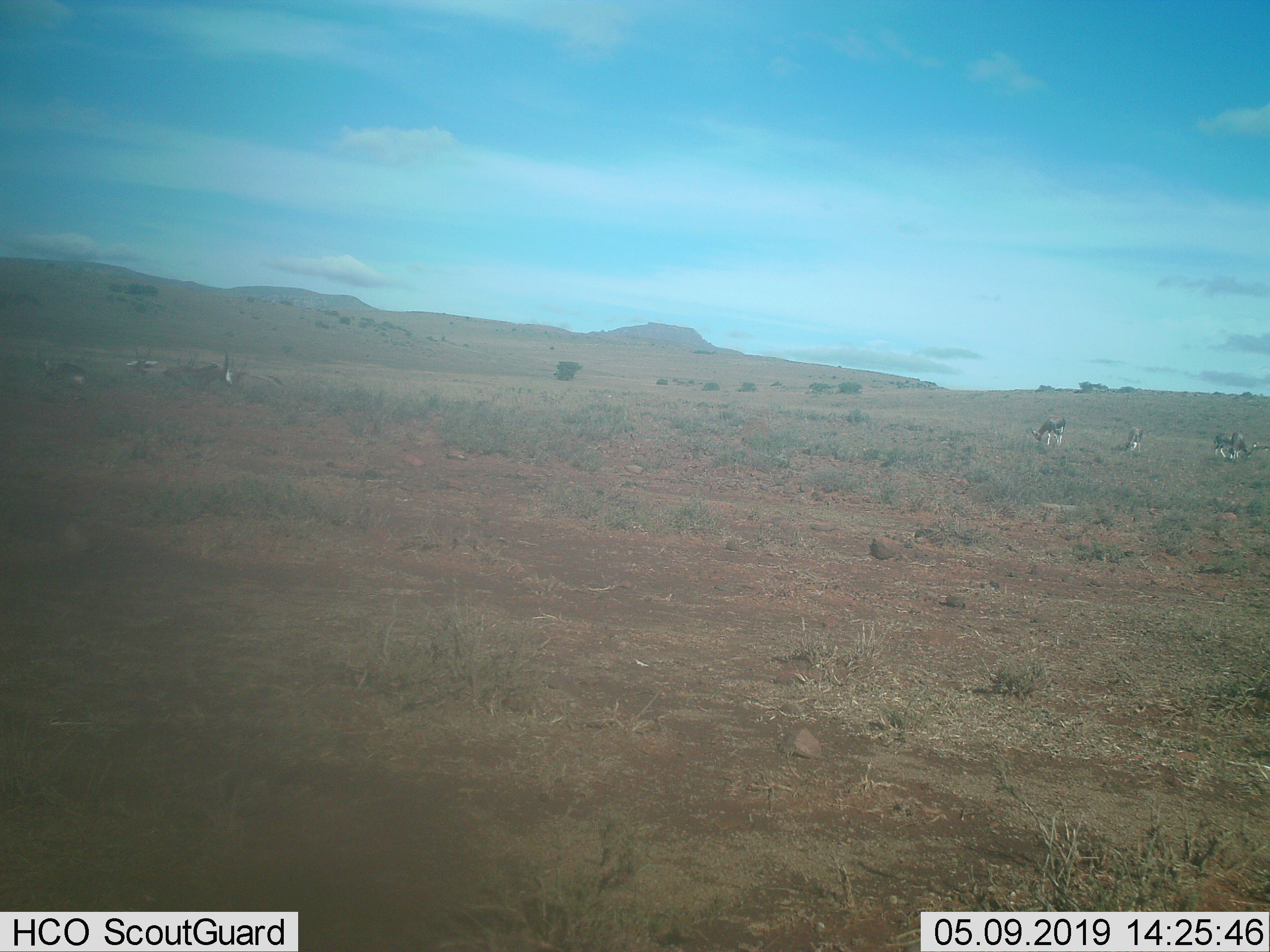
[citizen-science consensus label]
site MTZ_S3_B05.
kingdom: Animalia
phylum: Chordata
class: Mammalia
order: Artiodactyla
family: Bovidae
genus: Damaliscus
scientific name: Damaliscus pygargus phillipsi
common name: blesbok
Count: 8.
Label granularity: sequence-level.